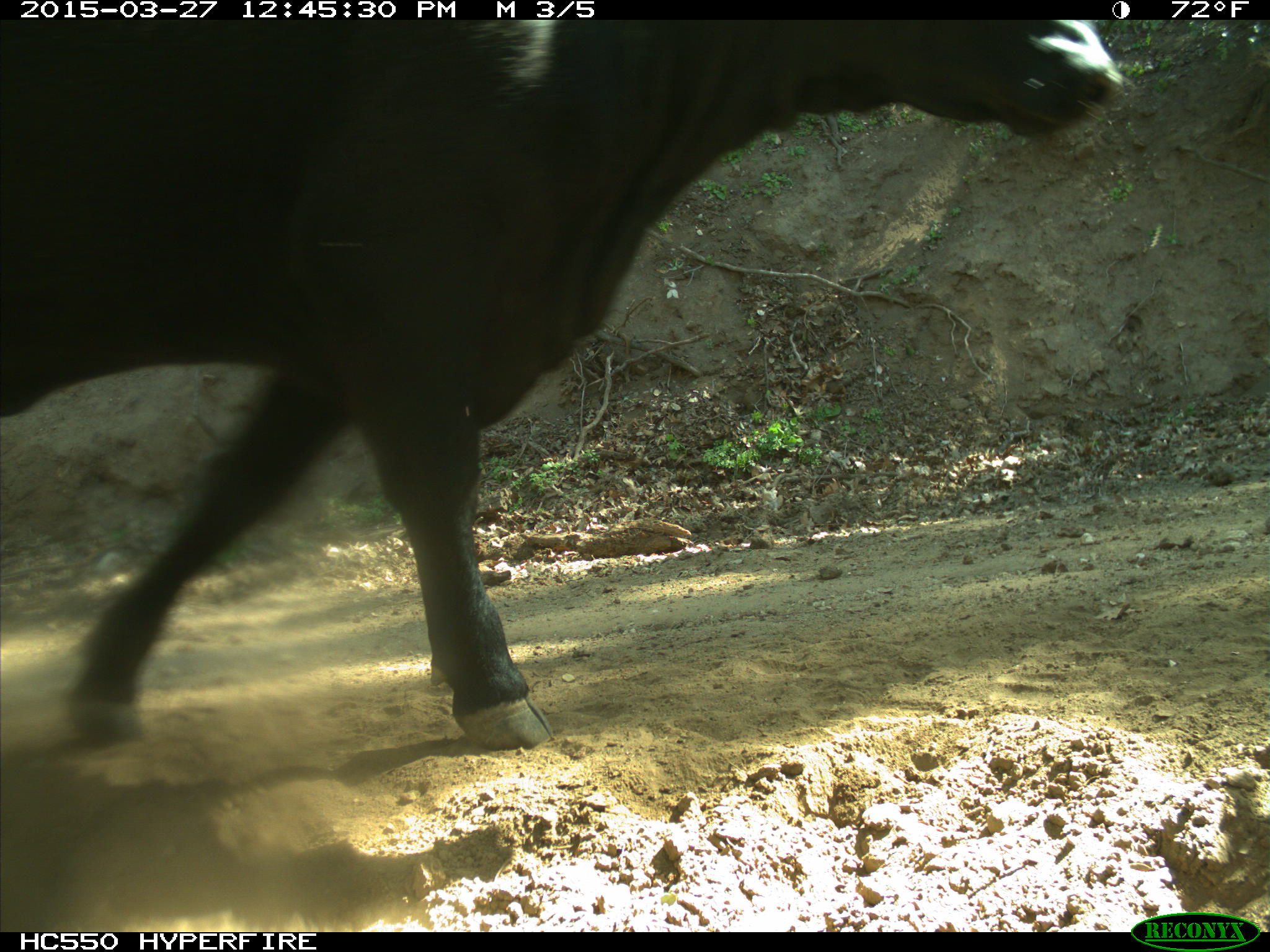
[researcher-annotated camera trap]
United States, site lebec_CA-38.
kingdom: Animalia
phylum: Chordata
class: Mammalia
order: Artiodactyla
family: Bovidae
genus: Bos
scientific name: Bos taurus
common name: domestic cow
Bos taurus (domestic cow).